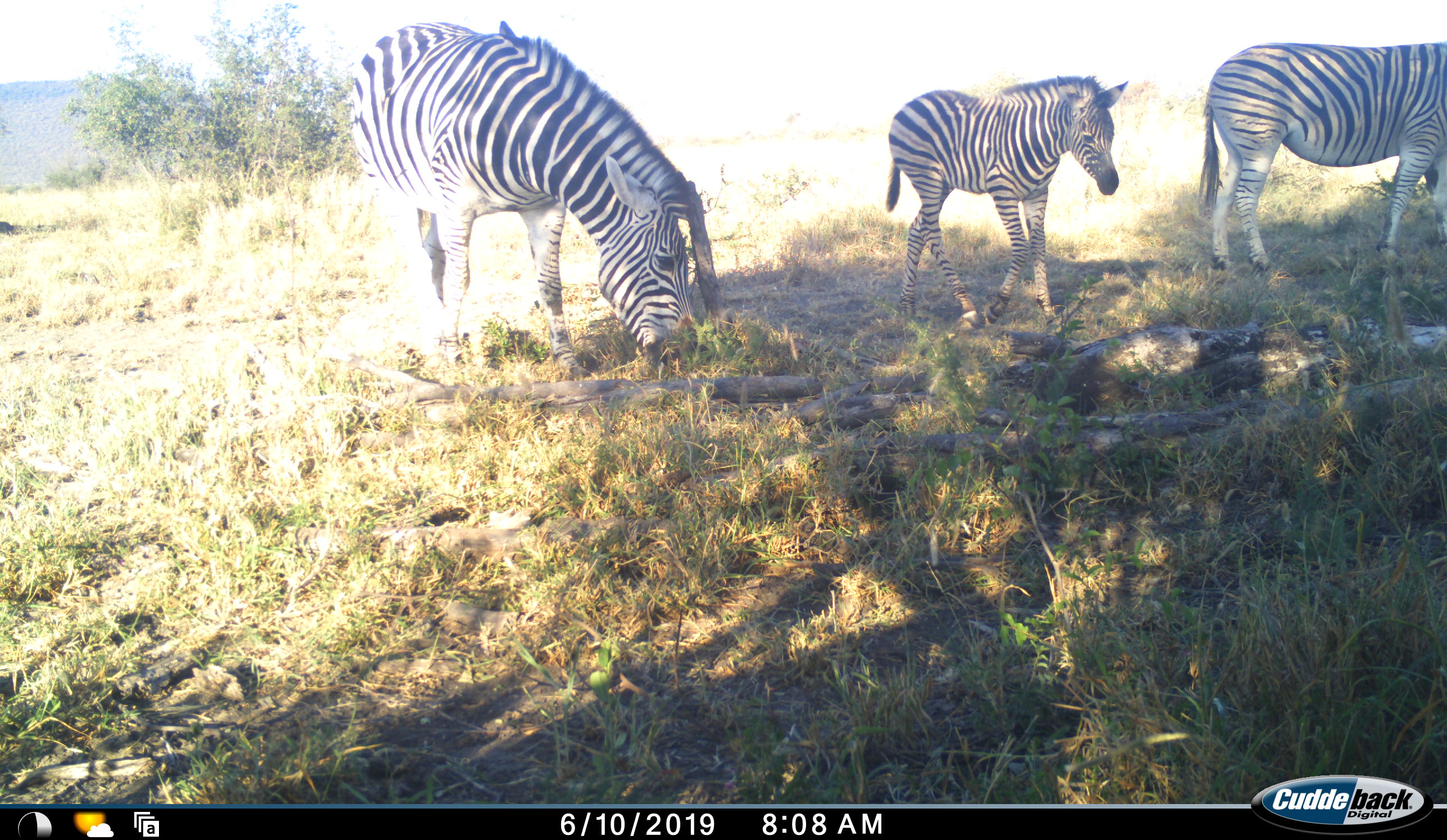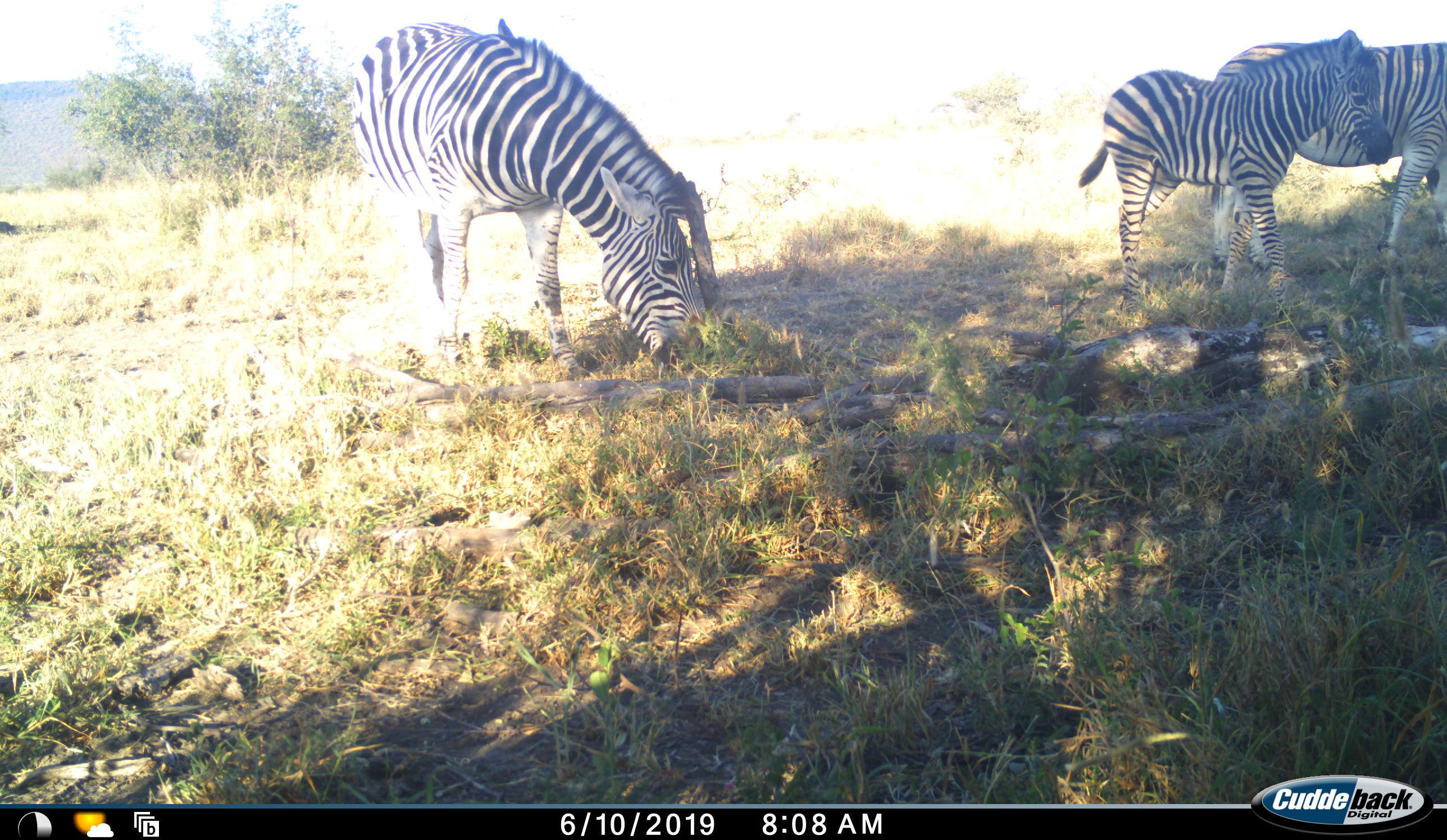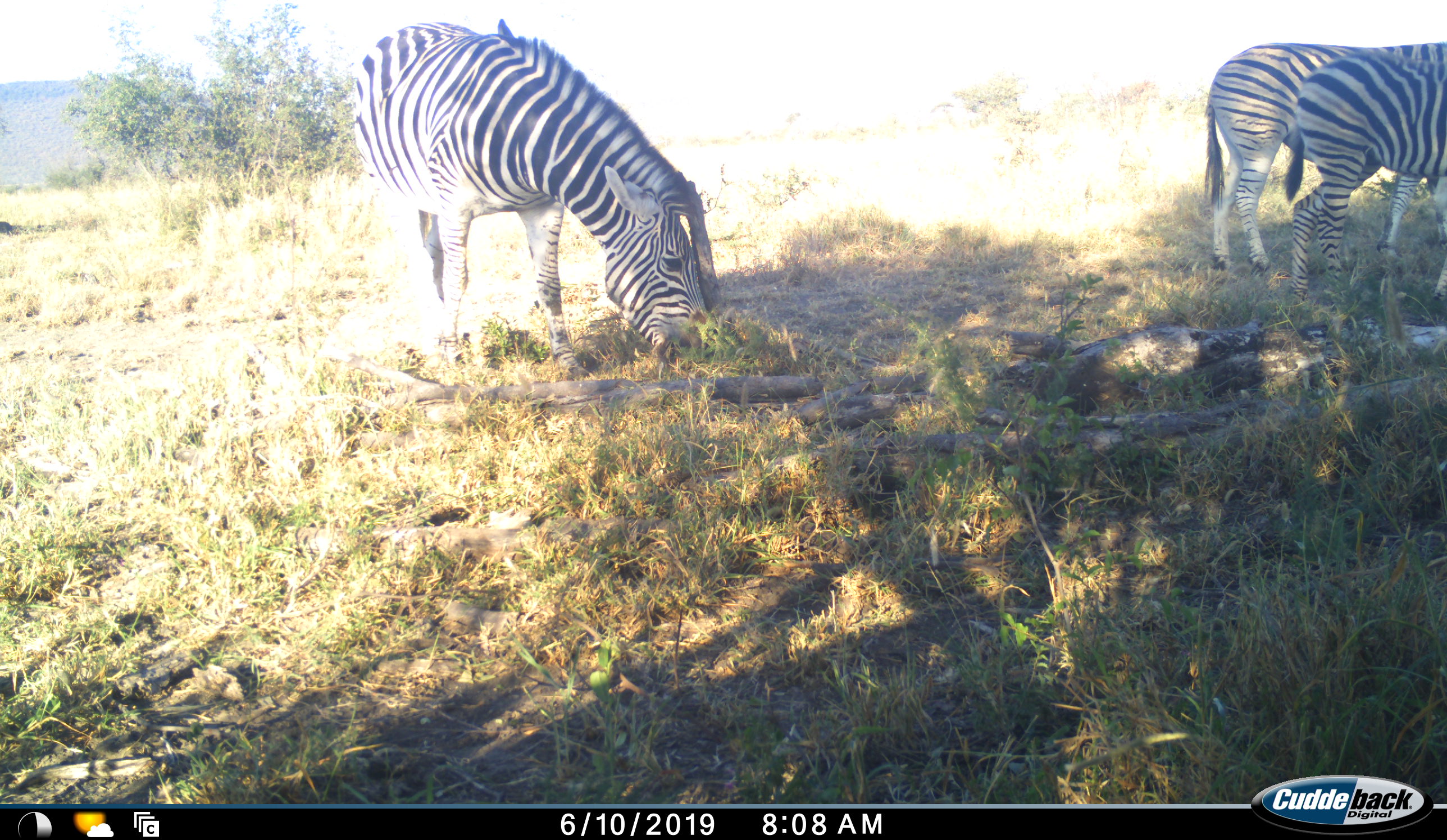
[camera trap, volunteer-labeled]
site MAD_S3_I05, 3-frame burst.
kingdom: Animalia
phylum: Chordata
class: Mammalia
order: Perissodactyla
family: Equidae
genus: Equus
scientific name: Equus quagga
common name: plains zebra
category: zebraplains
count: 3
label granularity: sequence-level